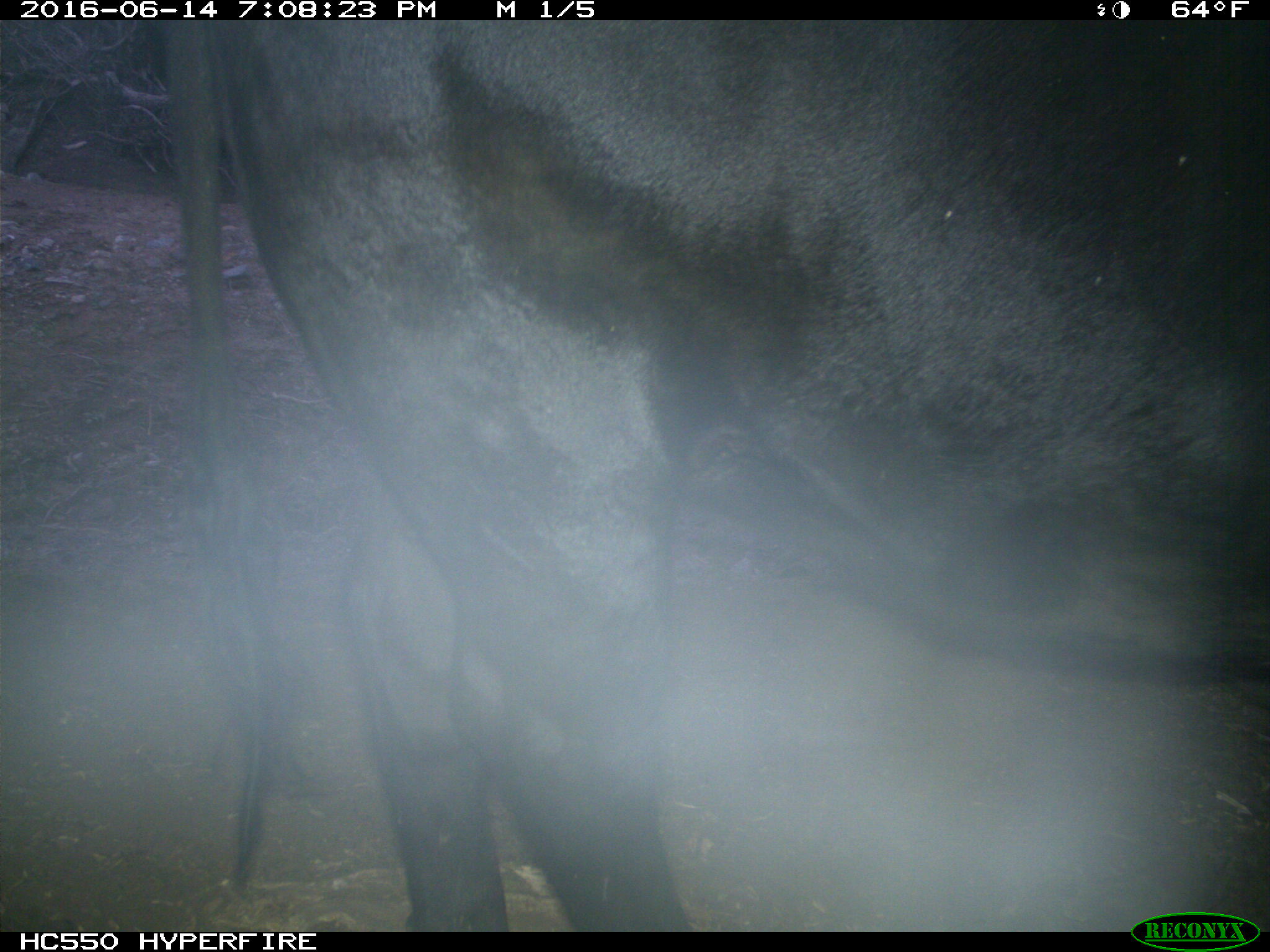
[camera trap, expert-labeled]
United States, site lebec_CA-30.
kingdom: Animalia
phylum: Chordata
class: Mammalia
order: Artiodactyla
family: Bovidae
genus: Bos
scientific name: Bos taurus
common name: domestic cow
Bos taurus (domestic cow).